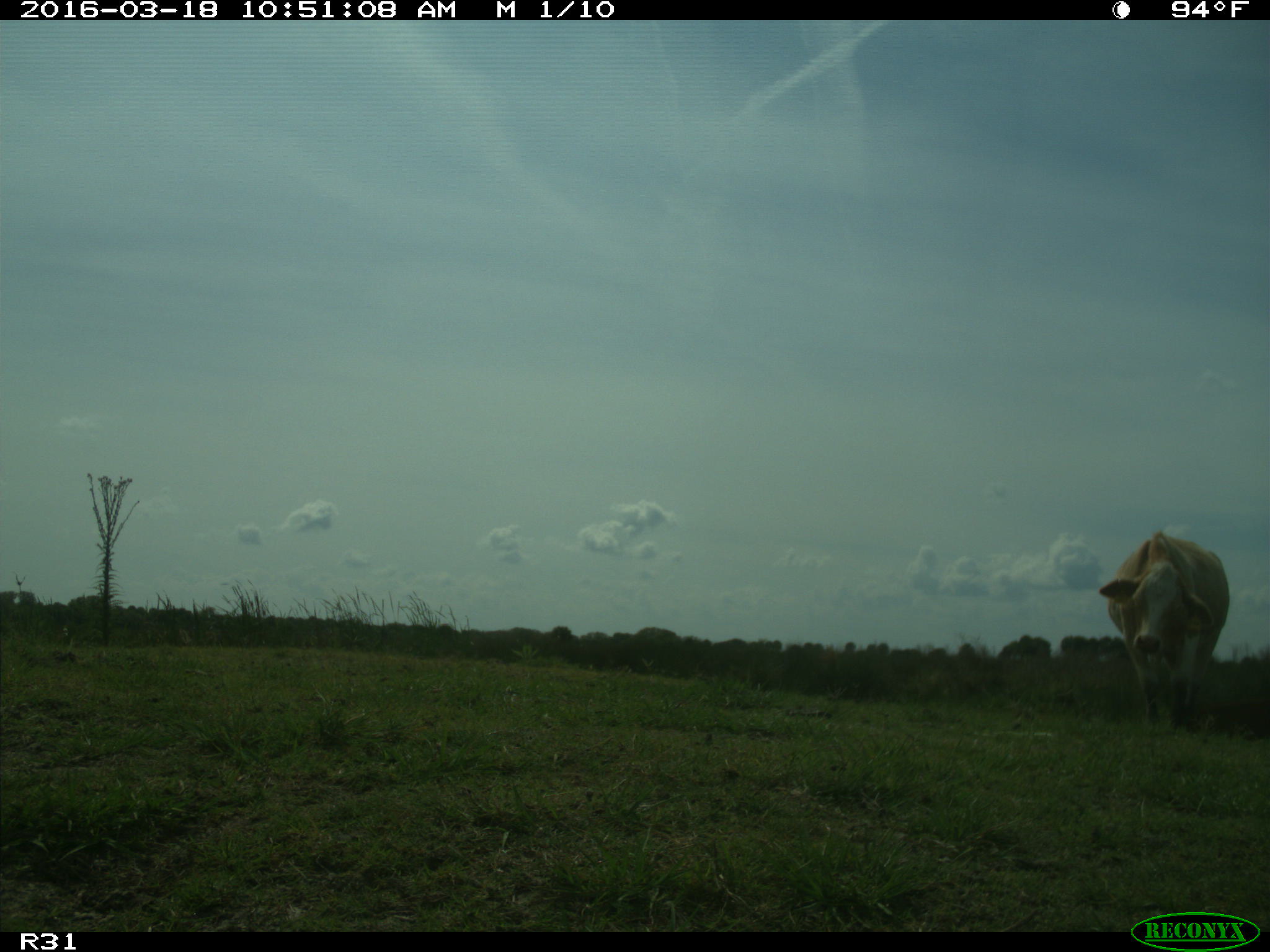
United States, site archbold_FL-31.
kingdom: Animalia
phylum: Chordata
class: Mammalia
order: Artiodactyla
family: Bovidae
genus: Bos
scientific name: Bos taurus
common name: domestic cow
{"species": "Bos taurus (domestic cow)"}